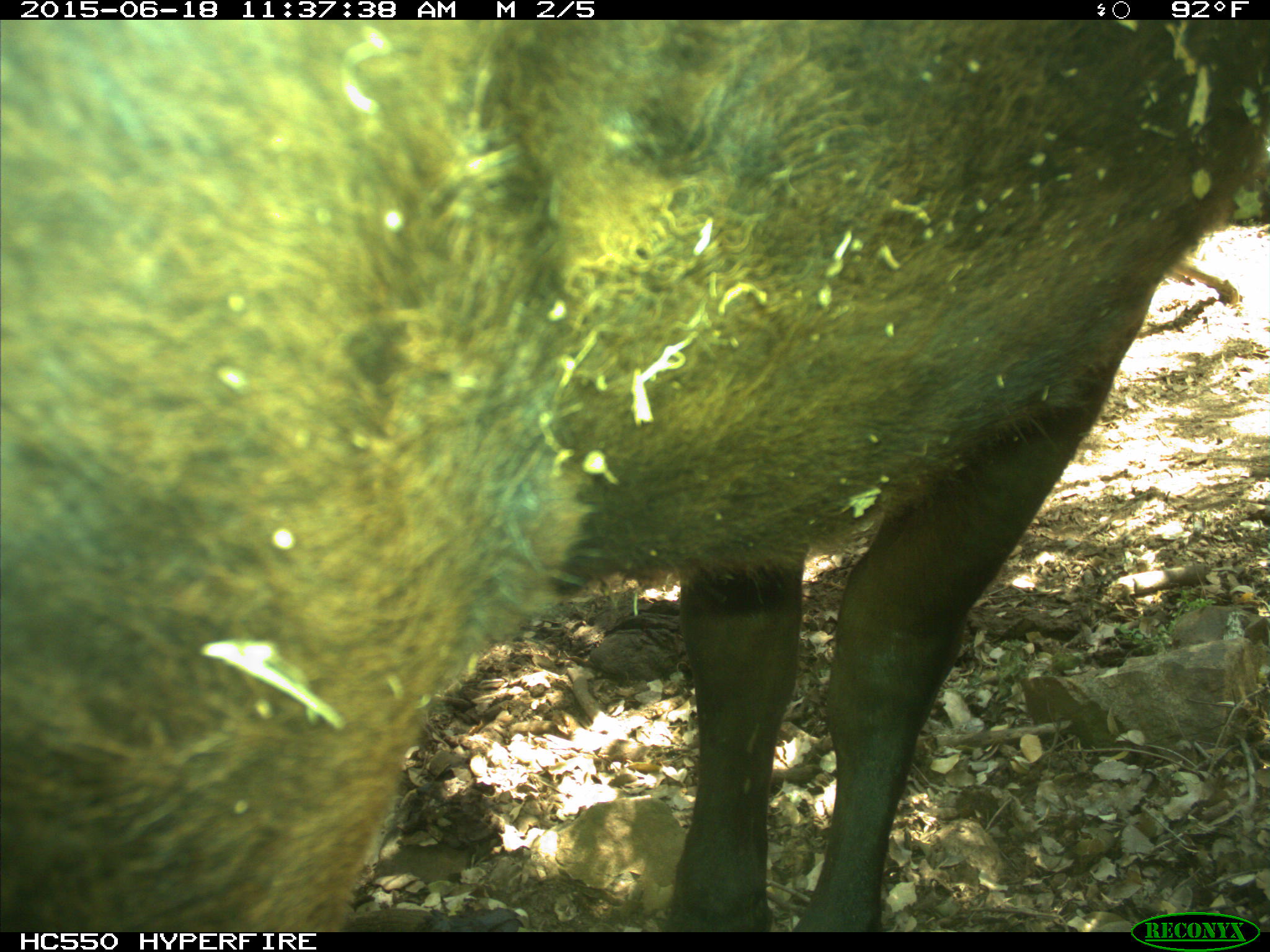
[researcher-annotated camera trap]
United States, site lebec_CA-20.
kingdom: Animalia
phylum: Chordata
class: Mammalia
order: Artiodactyla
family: Bovidae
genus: Bos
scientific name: Bos taurus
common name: domestic cow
Bos taurus (domestic cow).